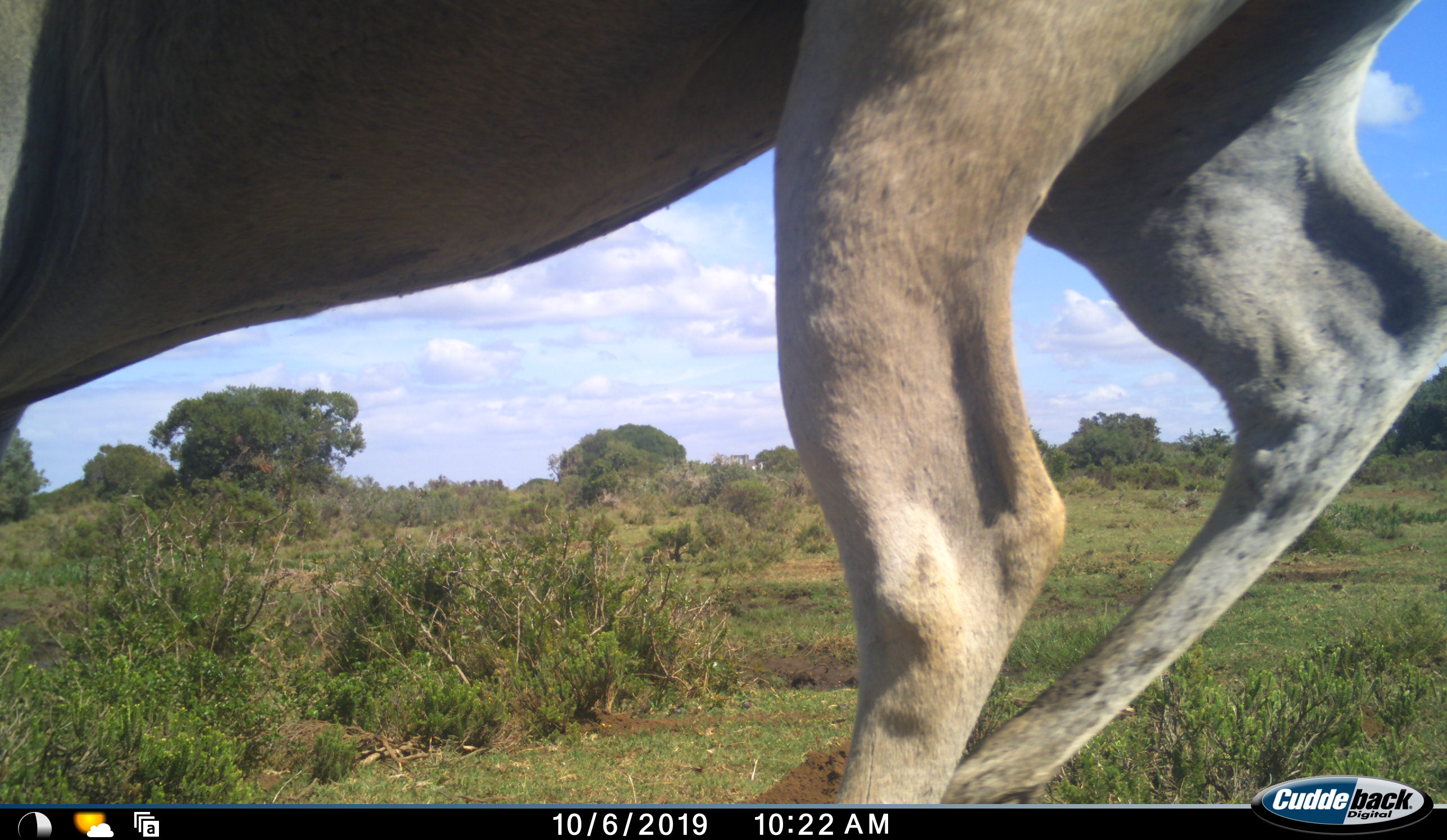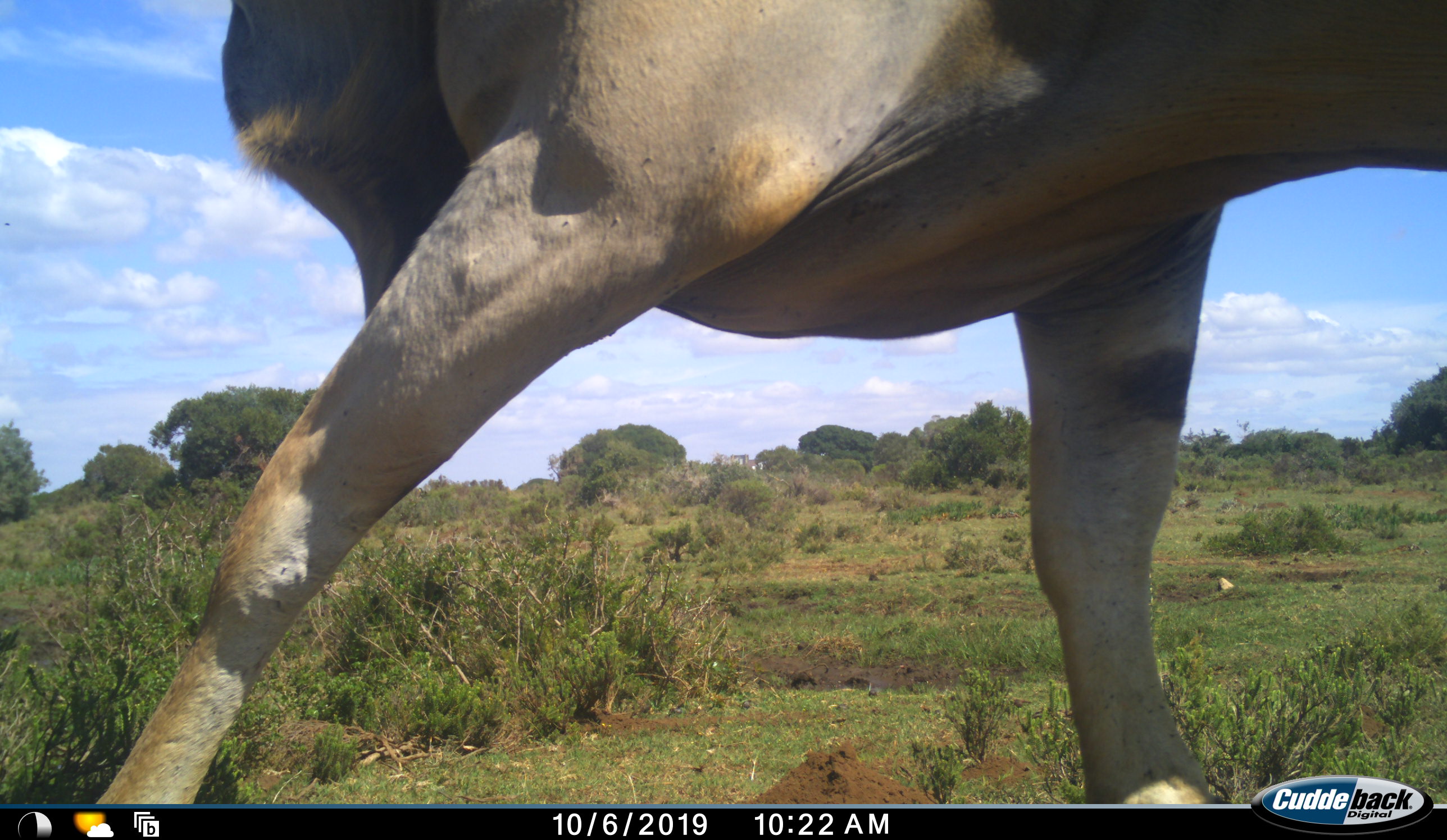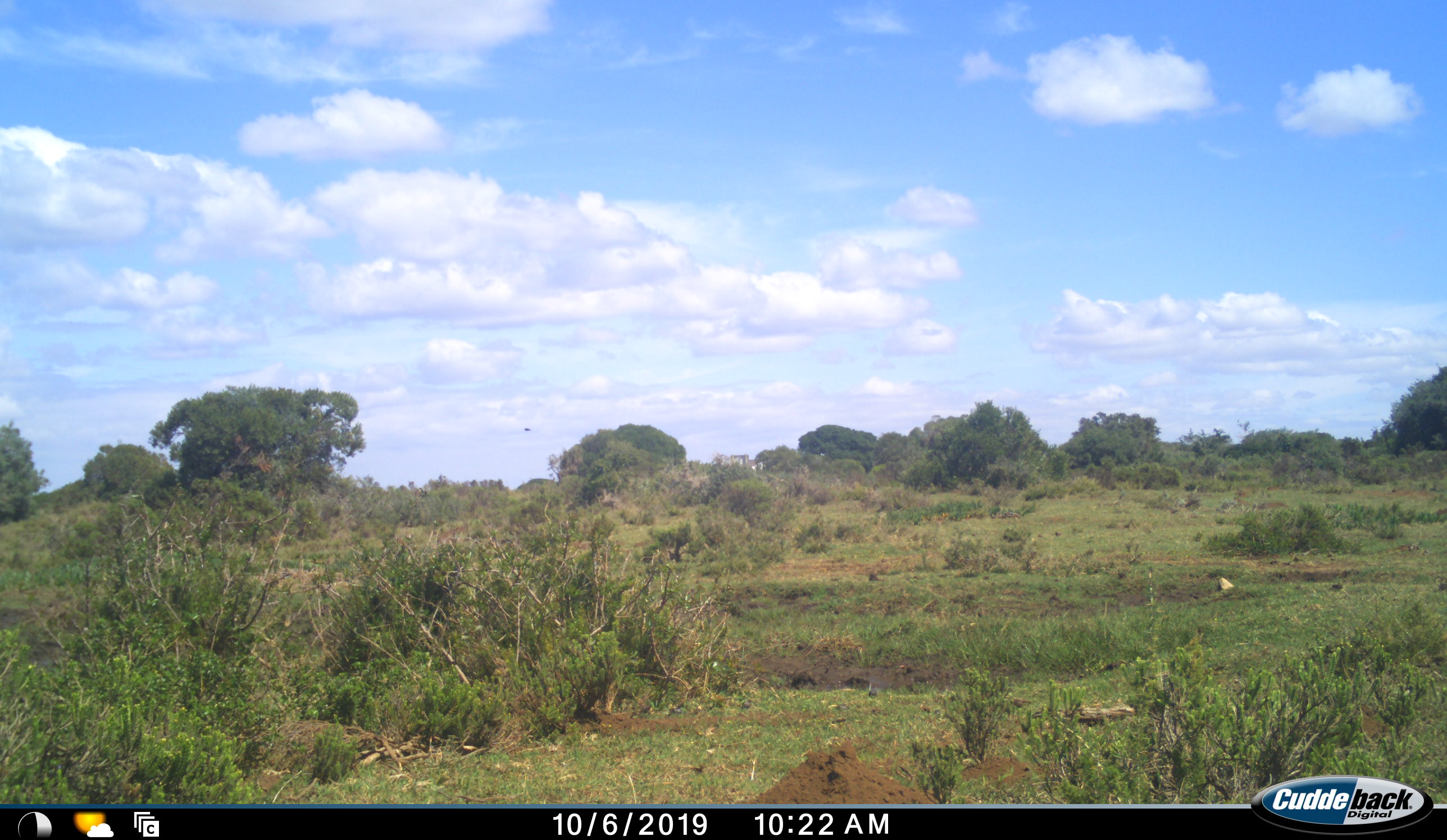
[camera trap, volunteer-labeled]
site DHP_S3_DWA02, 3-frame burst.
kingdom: Animalia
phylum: Chordata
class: Mammalia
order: Artiodactyla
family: Bovidae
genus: Tragelaphus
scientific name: Tragelaphus oryx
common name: eland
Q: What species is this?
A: Eland (Tragelaphus oryx).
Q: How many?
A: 1.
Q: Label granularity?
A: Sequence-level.